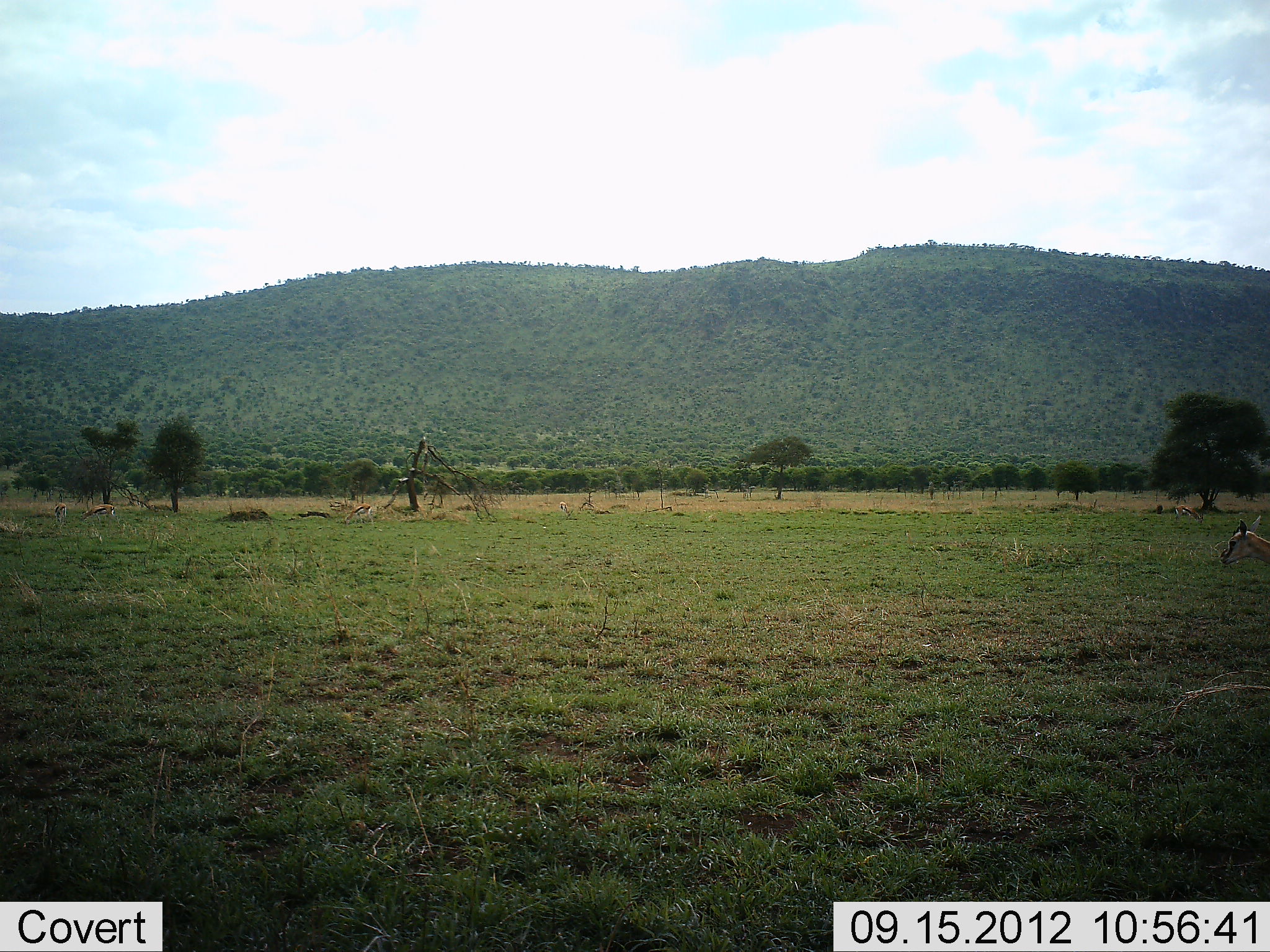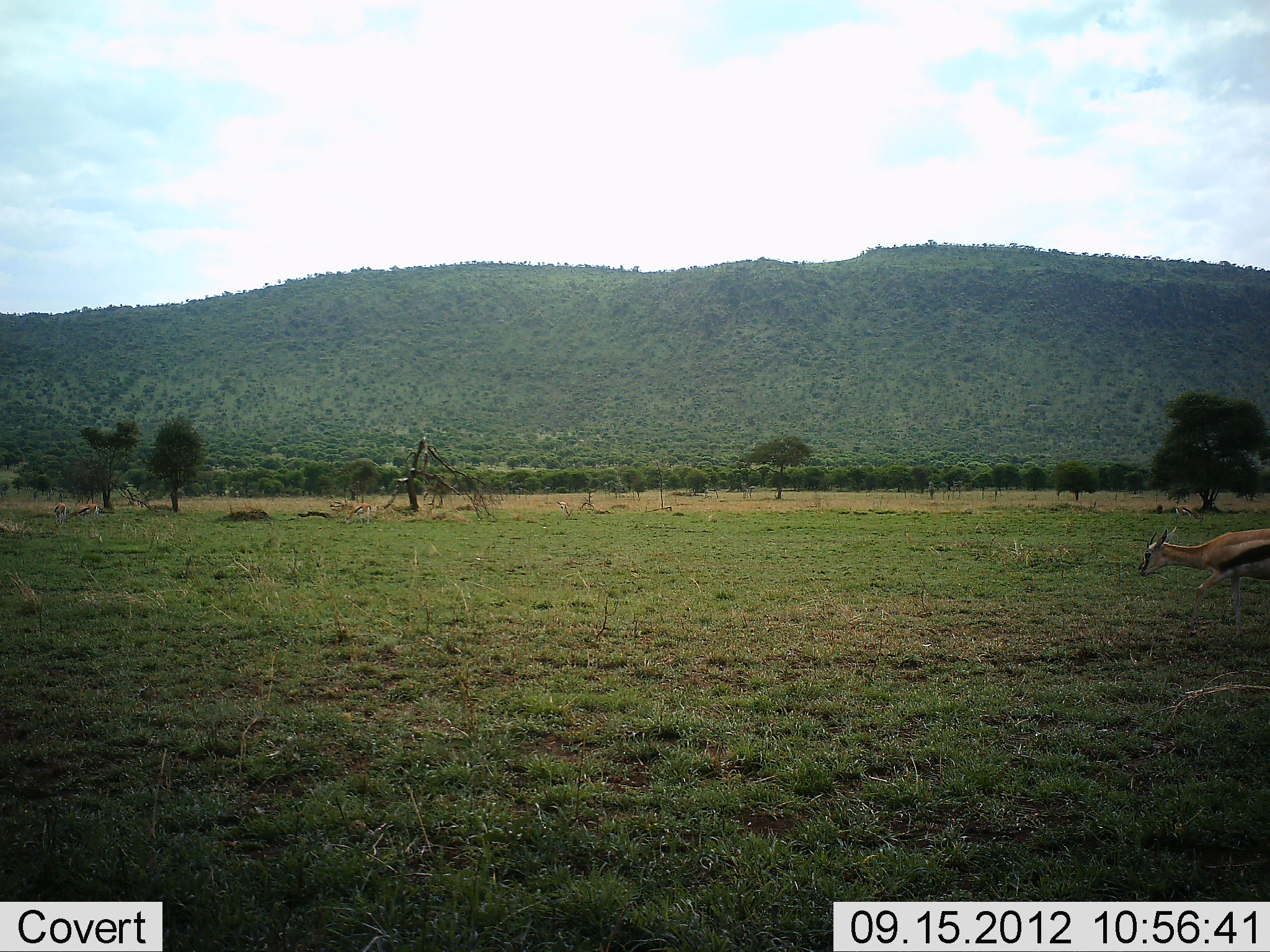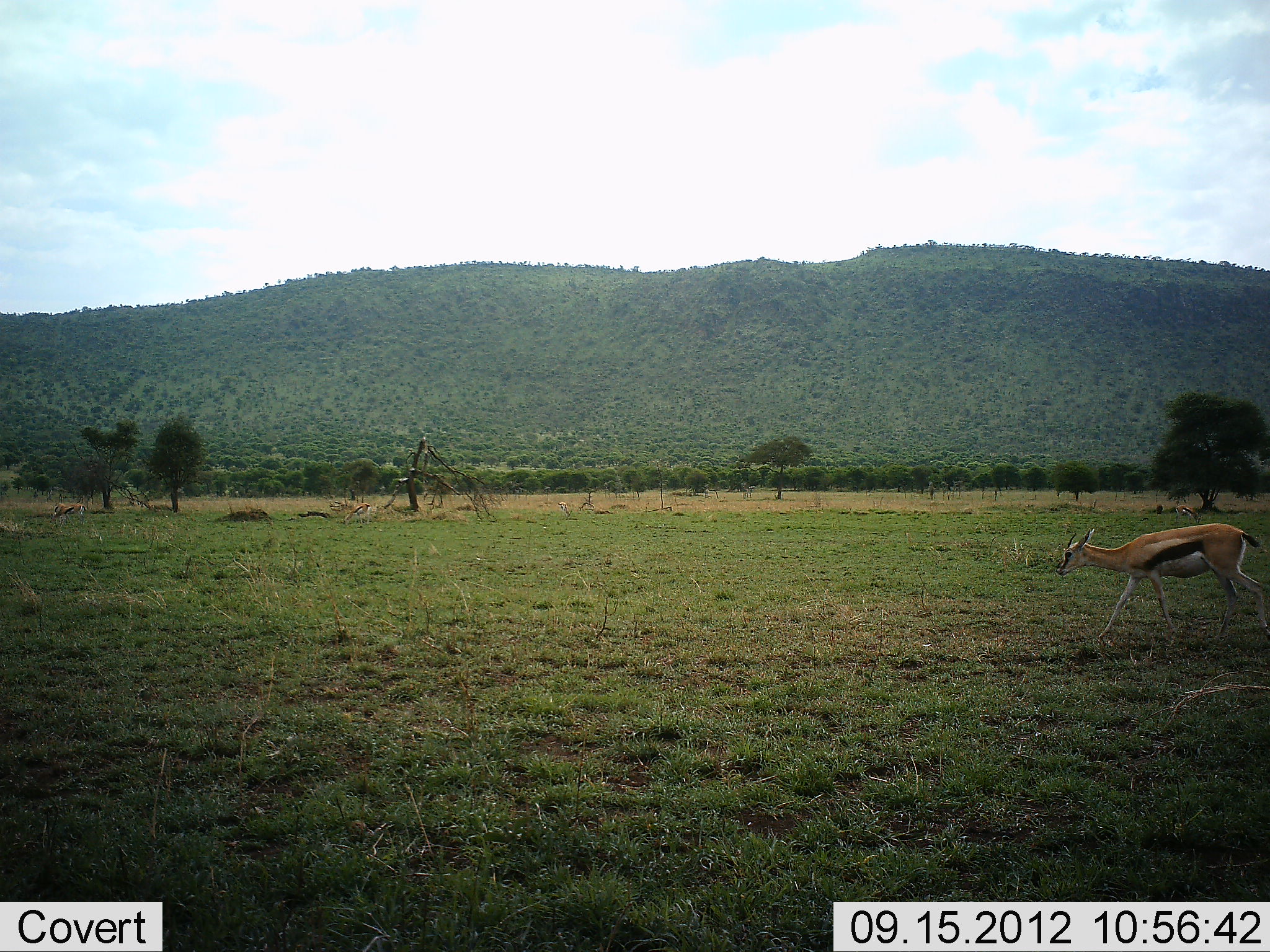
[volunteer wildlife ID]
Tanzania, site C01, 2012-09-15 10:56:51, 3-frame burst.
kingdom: Animalia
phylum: Chordata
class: Mammalia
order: Artiodactyla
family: Bovidae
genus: Eudorcas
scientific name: Eudorcas thomsonii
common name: thomson's gazelle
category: gazellethomsons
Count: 2.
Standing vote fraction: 10%.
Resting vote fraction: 0%.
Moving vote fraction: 100%.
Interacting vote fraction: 0%.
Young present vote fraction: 0%.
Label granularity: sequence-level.